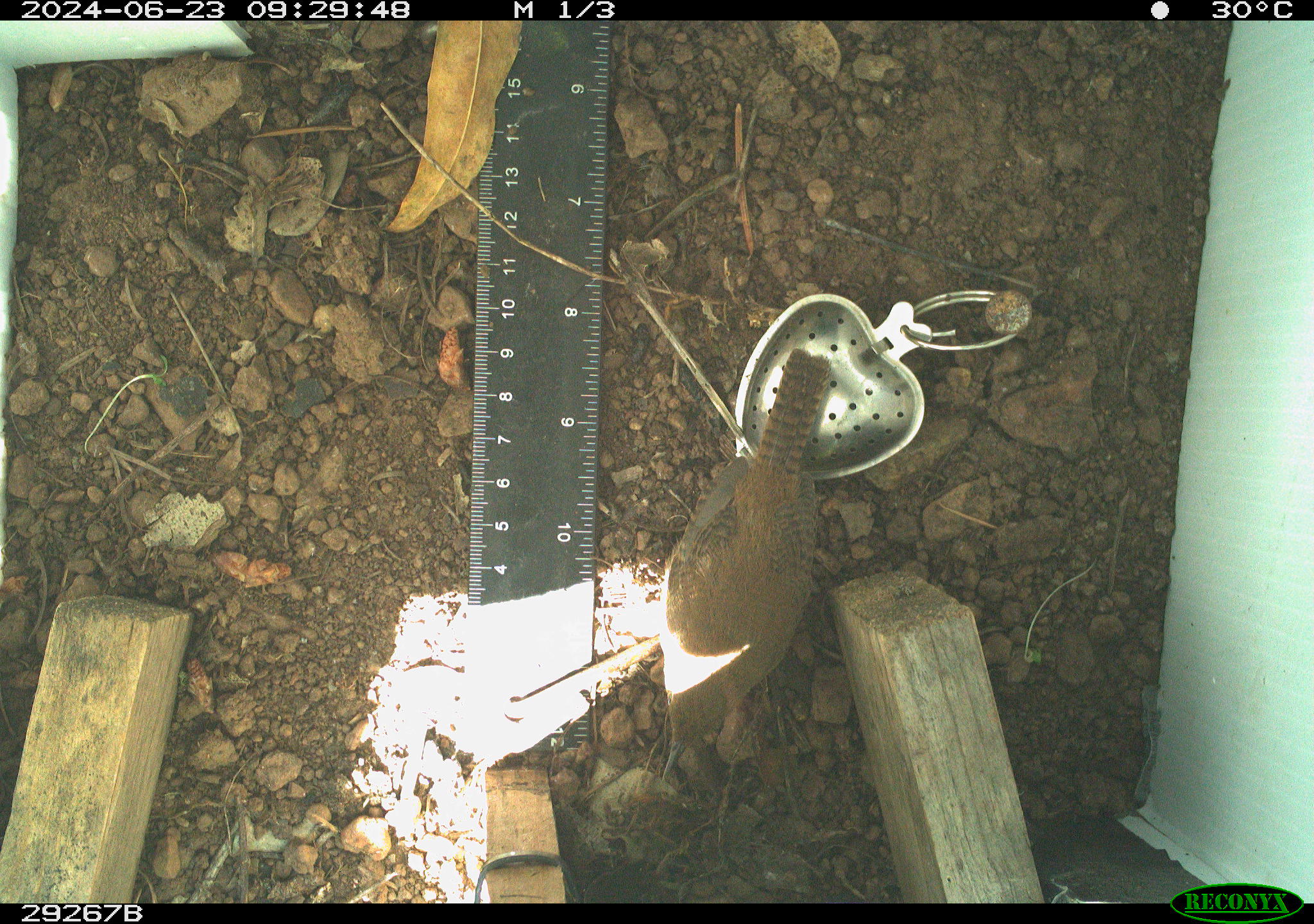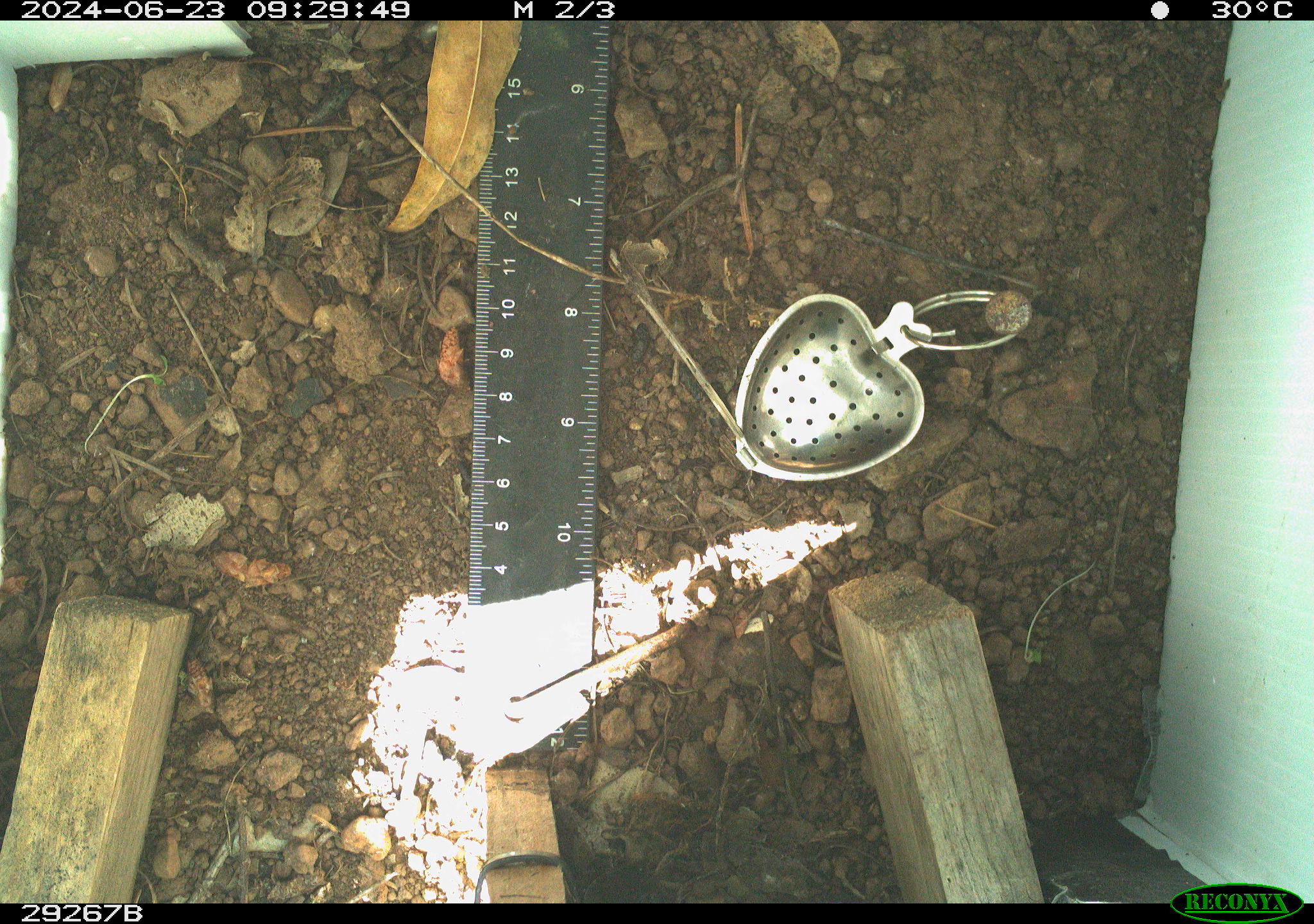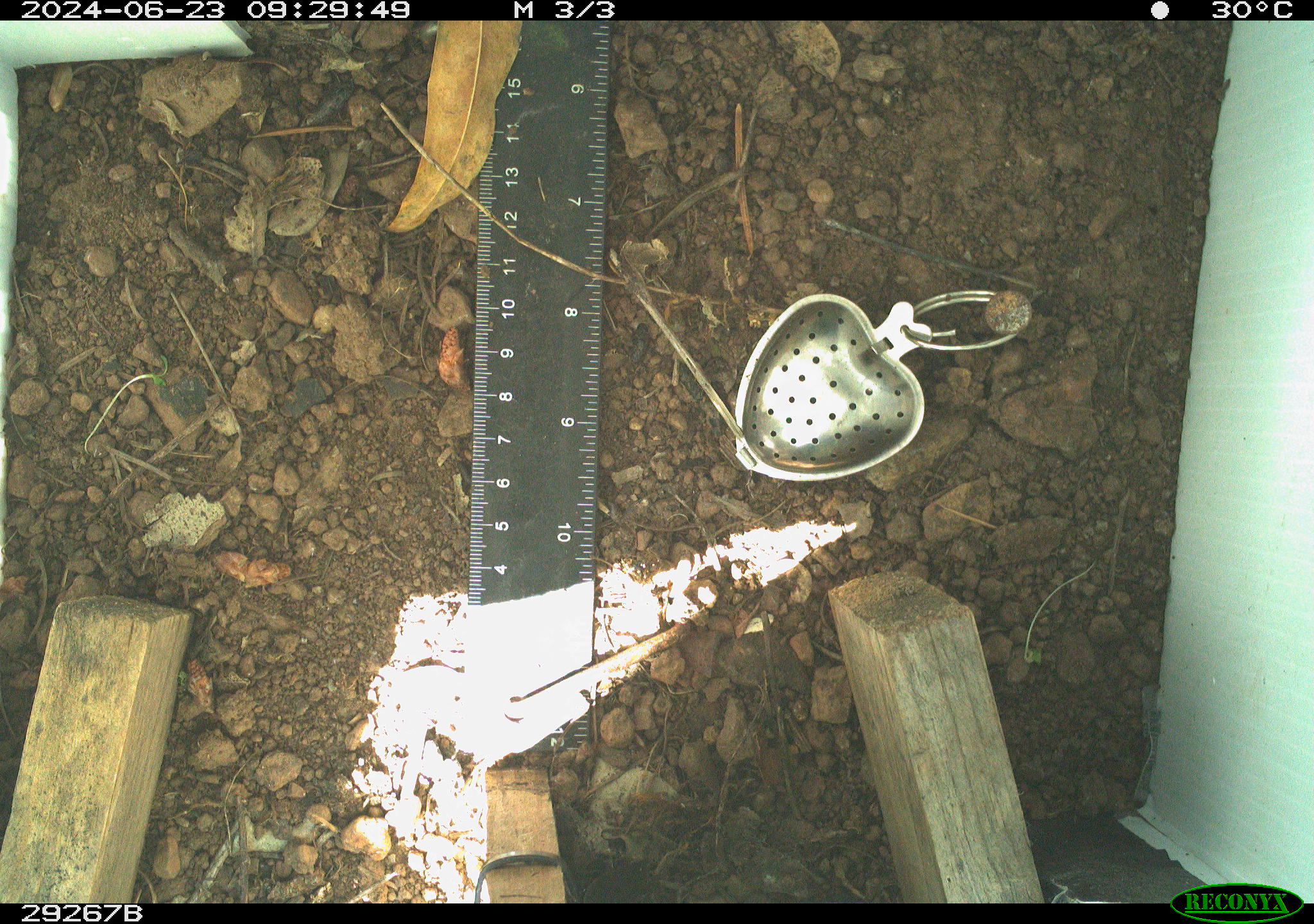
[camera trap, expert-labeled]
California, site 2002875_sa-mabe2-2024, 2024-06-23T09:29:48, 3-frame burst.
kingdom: Animalia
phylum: Chordata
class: Aves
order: Passeriformes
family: Troglodytidae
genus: Thryomanes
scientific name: Thryomanes bewickii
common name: bewick's wren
Bewick's wren (Thryomanes bewickii).